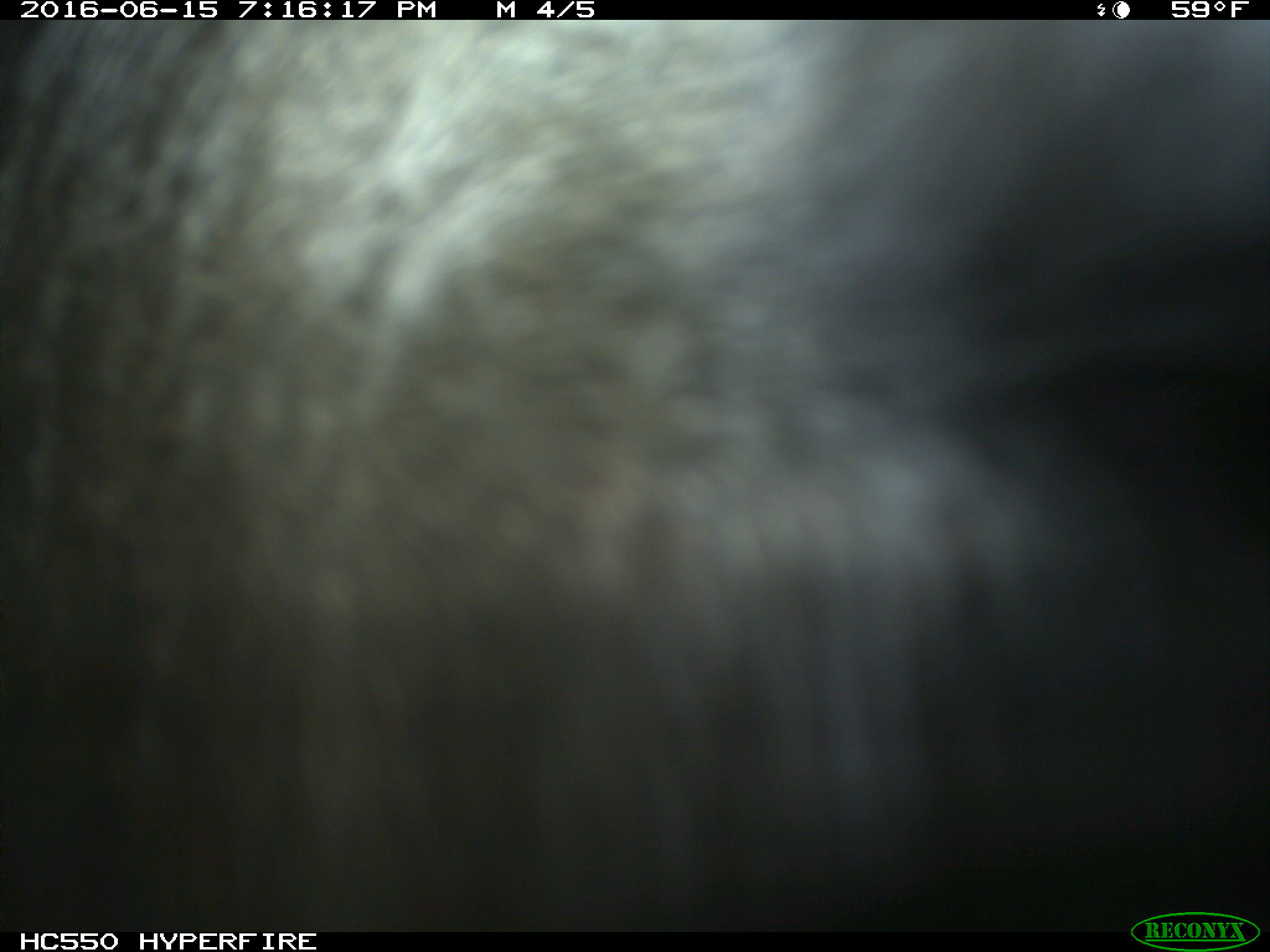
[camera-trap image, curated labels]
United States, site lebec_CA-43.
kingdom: Animalia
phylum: Chordata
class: Mammalia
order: Artiodactyla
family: Bovidae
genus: Bos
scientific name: Bos taurus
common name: domestic cow